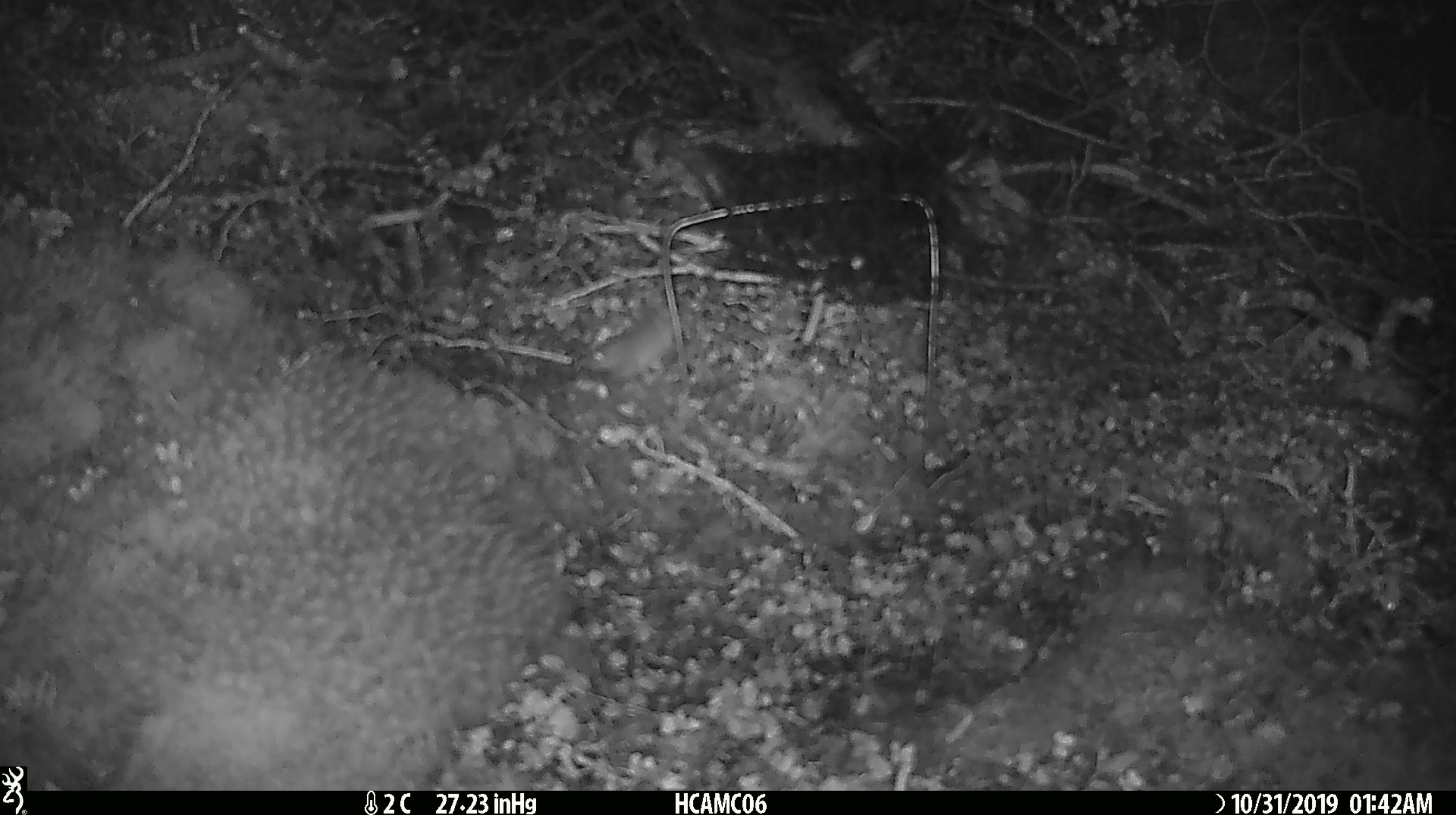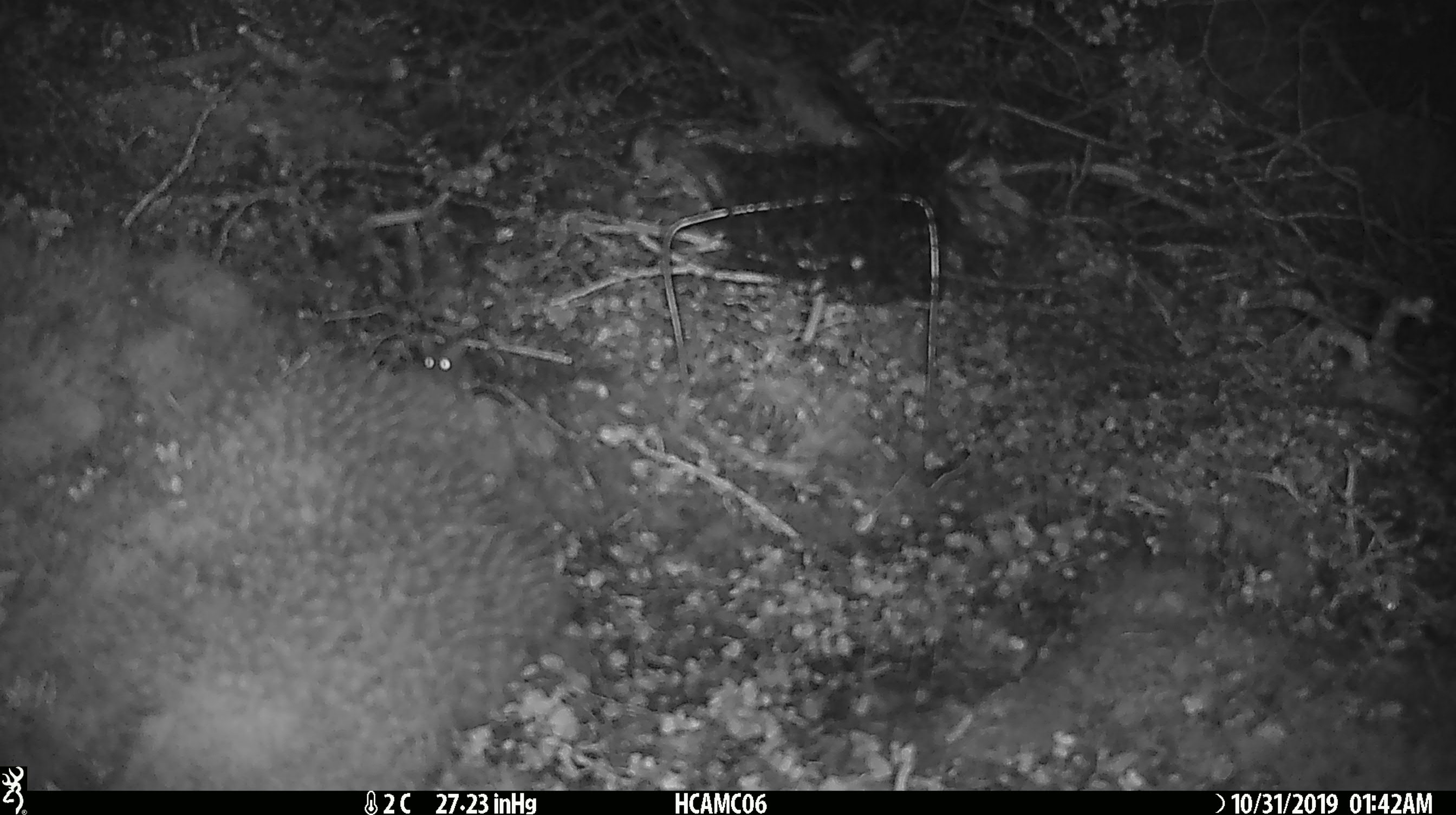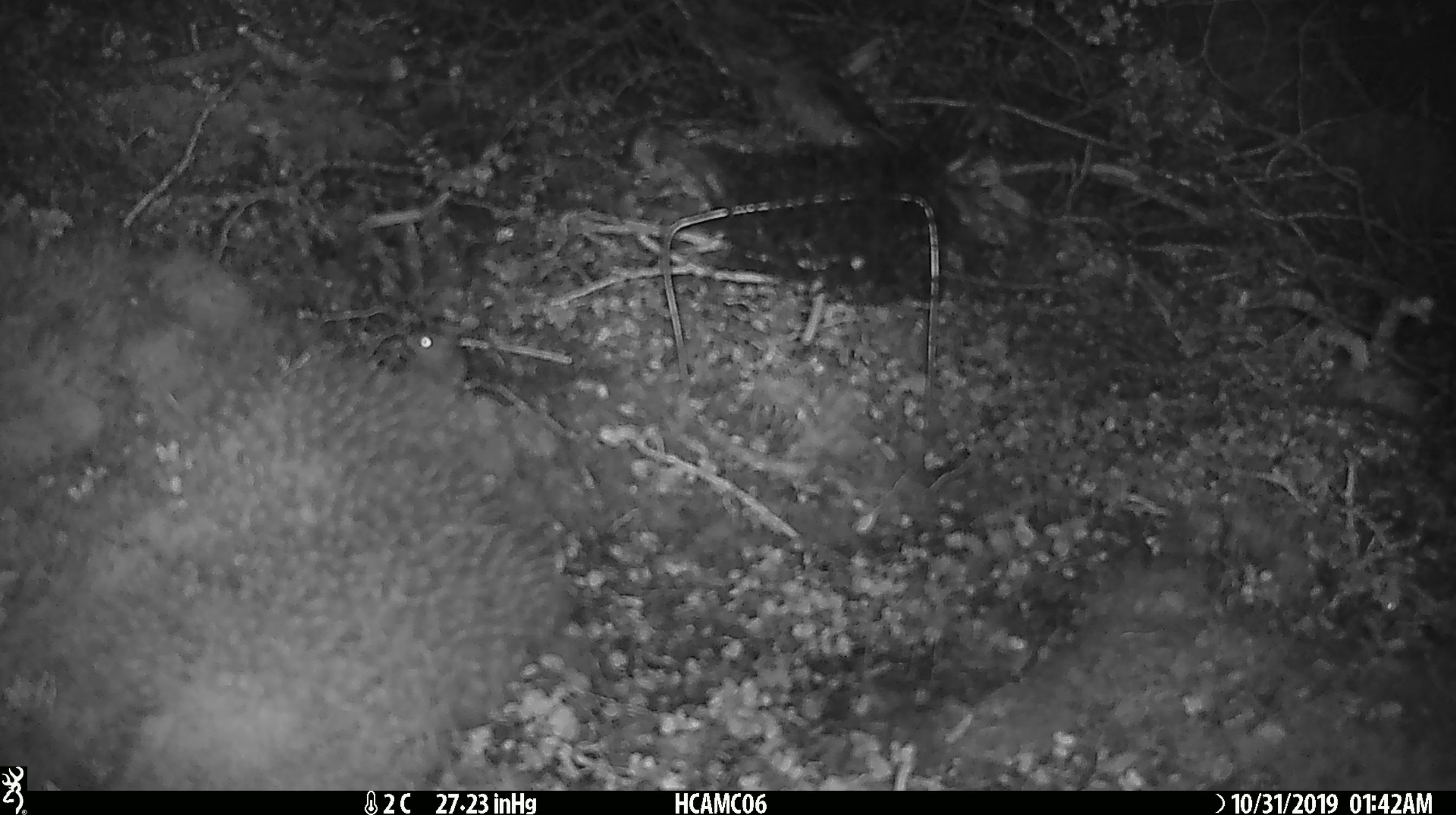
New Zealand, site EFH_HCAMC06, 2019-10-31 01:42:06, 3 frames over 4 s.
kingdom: Animalia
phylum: Chordata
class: Mammalia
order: Rodentia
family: Muridae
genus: Mus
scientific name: Mus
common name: mouse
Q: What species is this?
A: Mouse (Mus).